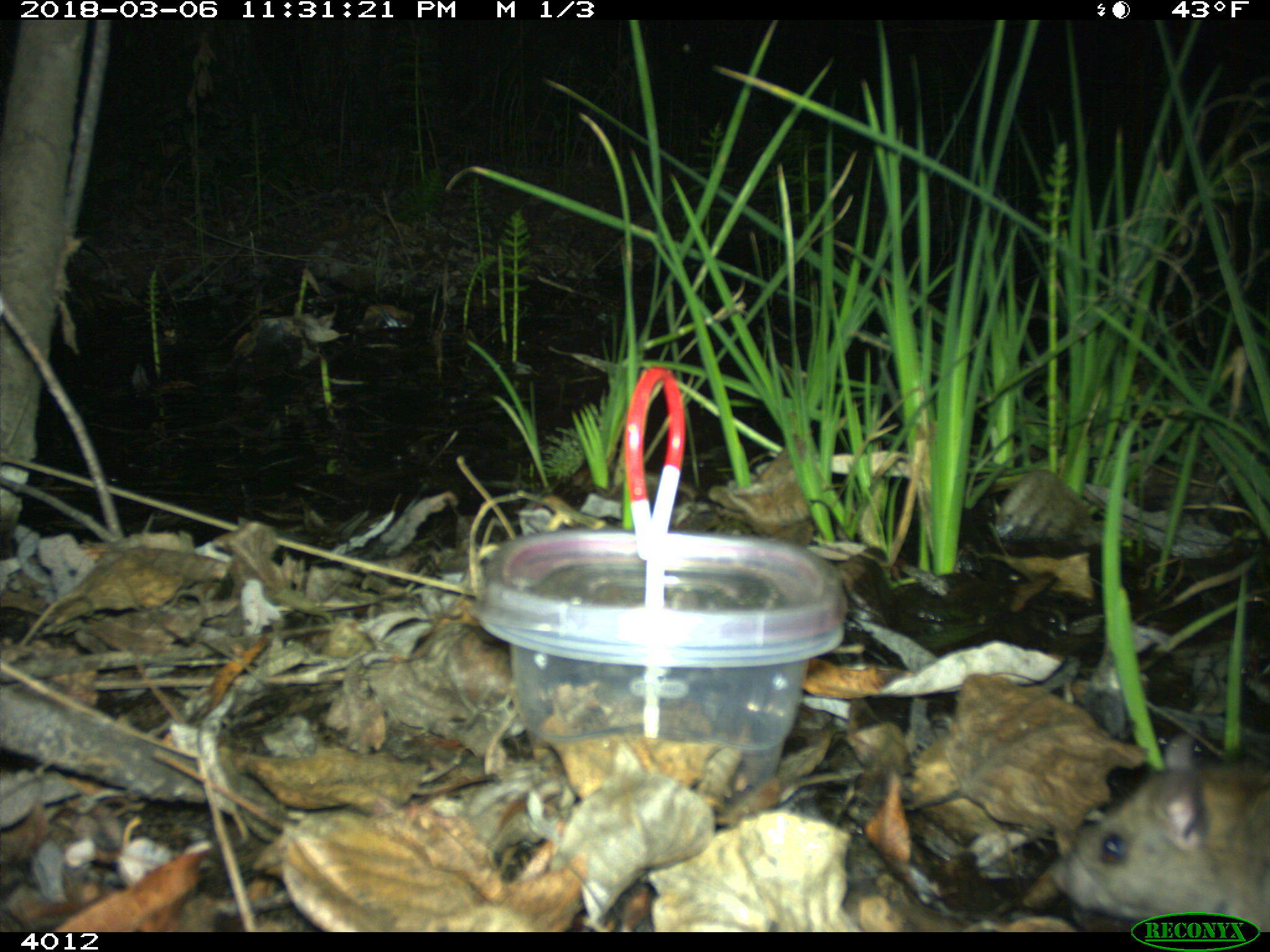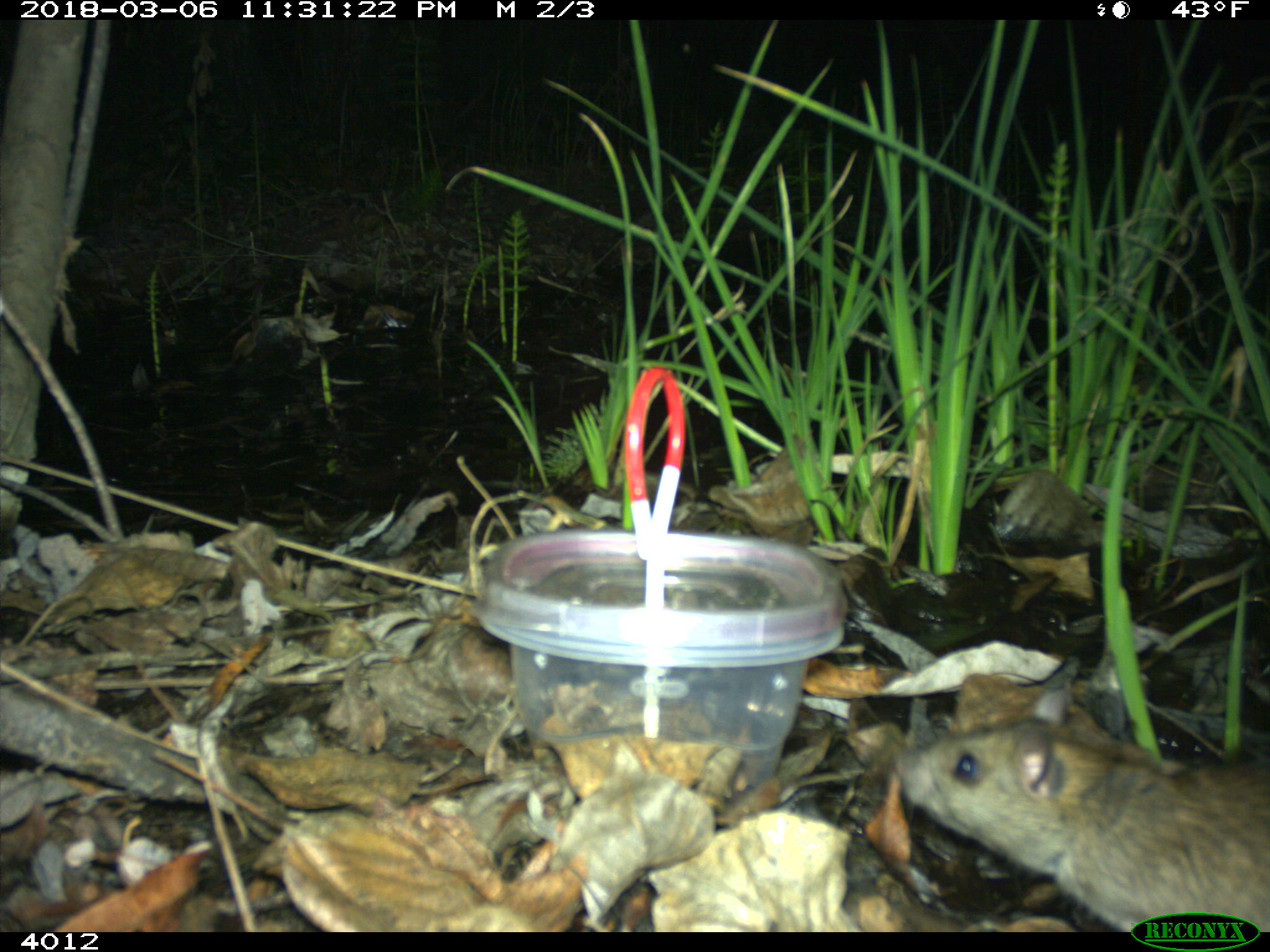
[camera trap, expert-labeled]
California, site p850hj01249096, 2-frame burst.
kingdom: Animalia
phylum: Chordata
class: Mammalia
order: Rodentia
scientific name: Rodentia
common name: rodent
Rodent (Rodentia).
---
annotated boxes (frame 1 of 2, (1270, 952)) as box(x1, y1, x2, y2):
rodent: box(1045, 732, 1269, 932)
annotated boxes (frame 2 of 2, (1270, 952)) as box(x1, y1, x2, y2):
rodent: box(892, 685, 1269, 931)